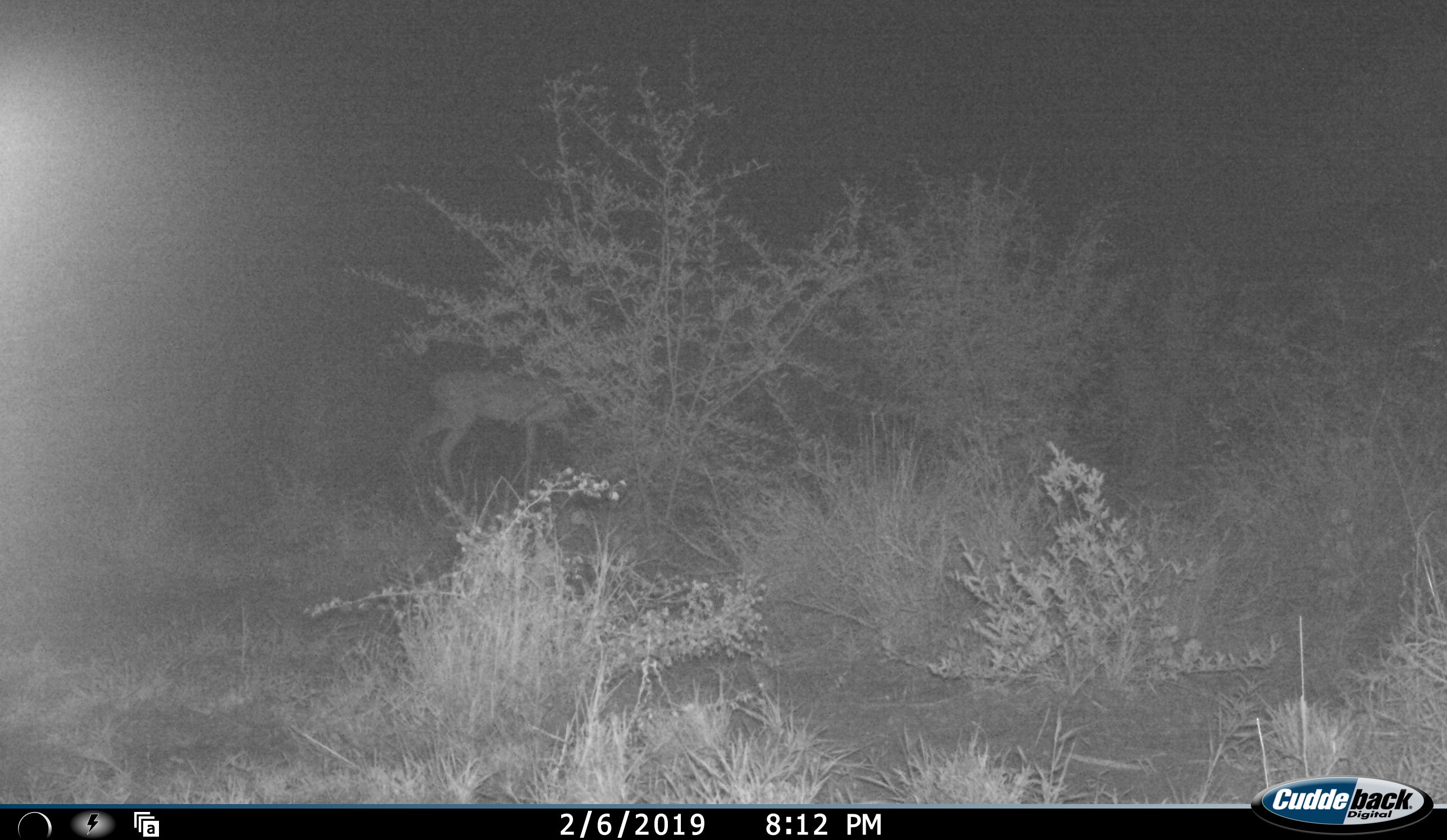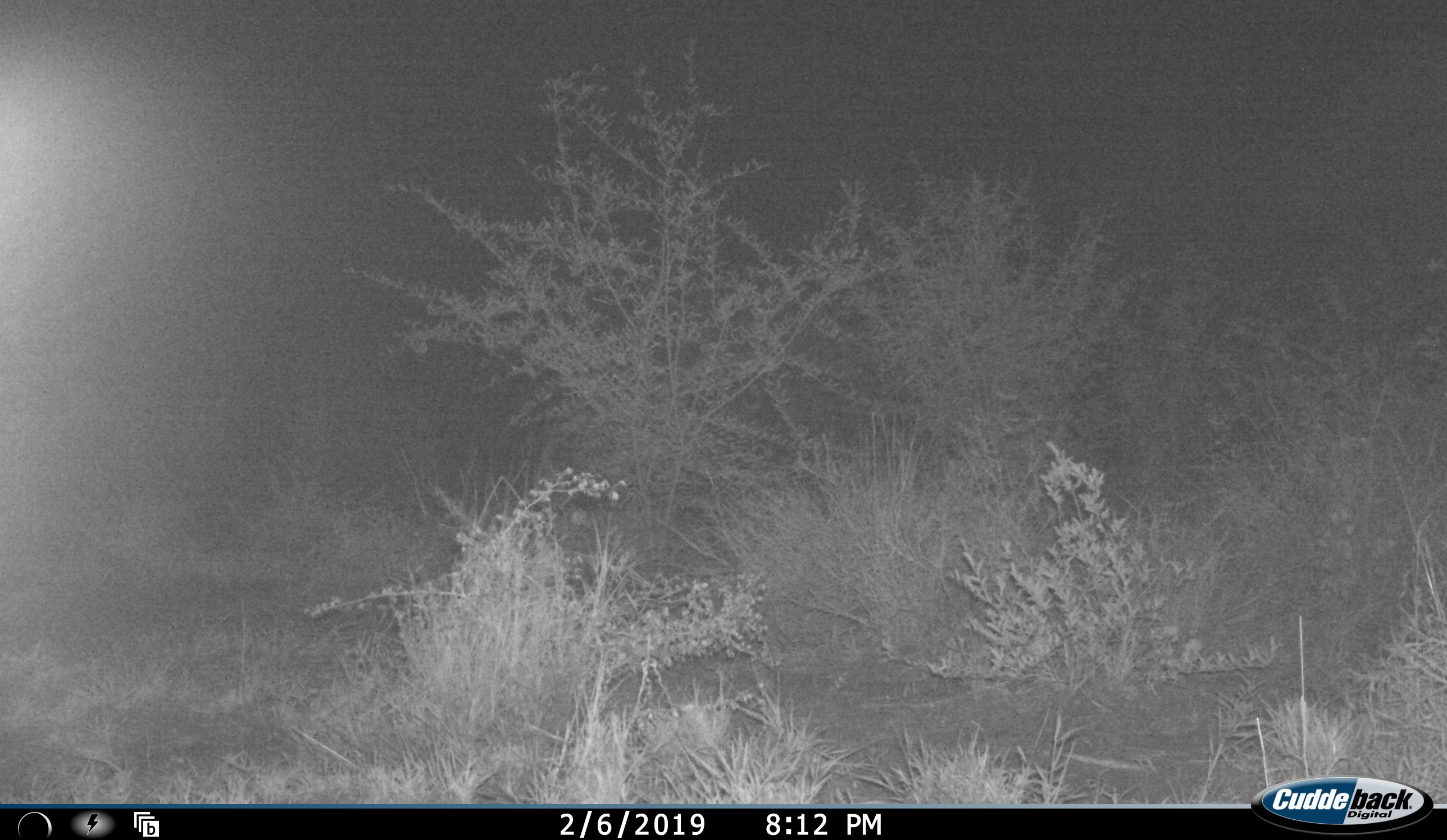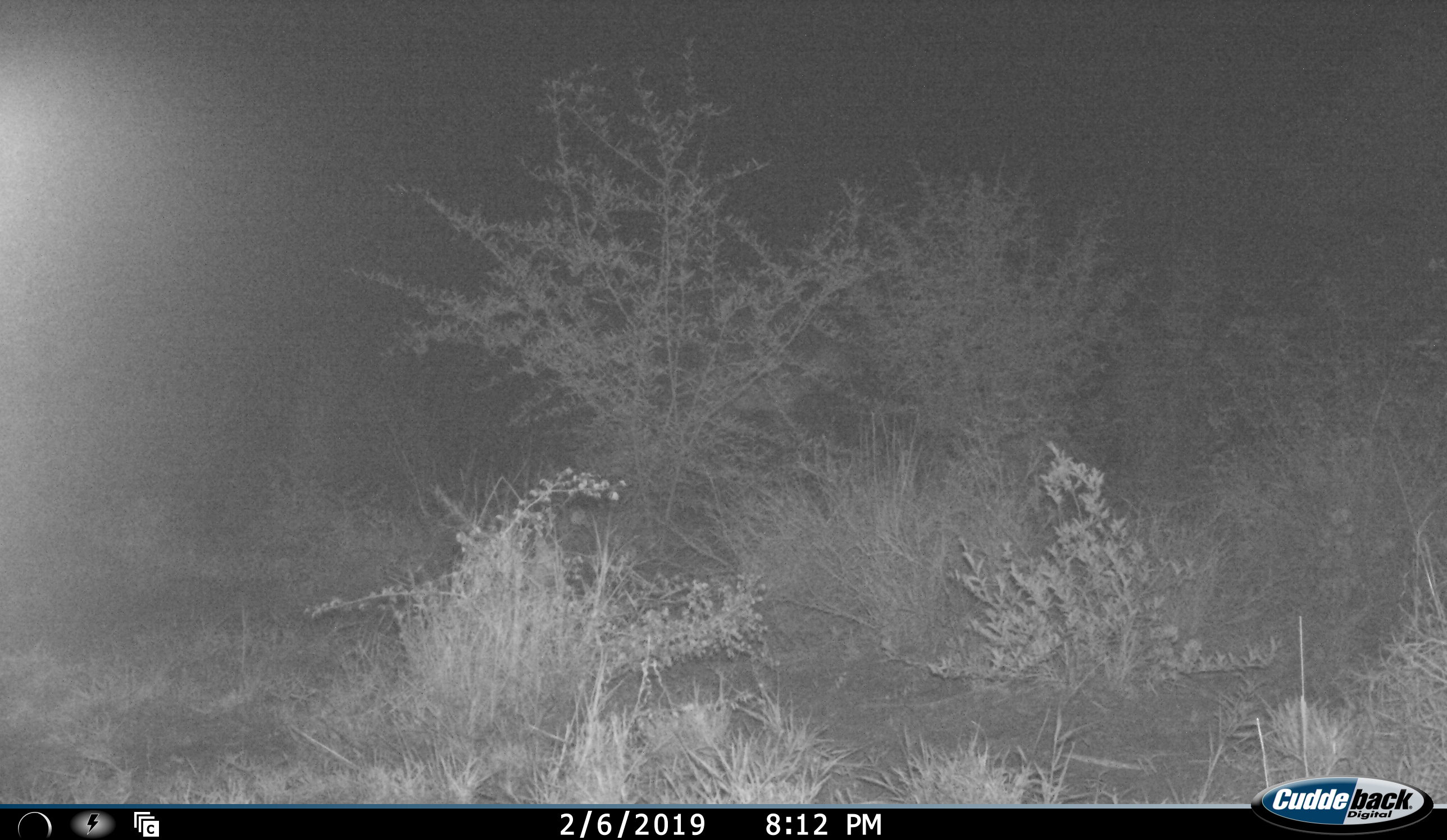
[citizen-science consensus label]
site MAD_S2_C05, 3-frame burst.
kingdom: Animalia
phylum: Chordata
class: Mammalia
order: Artiodactyla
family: Bovidae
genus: Aepyceros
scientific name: Aepyceros melampus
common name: impala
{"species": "impala (Aepyceros melampus)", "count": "1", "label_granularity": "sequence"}